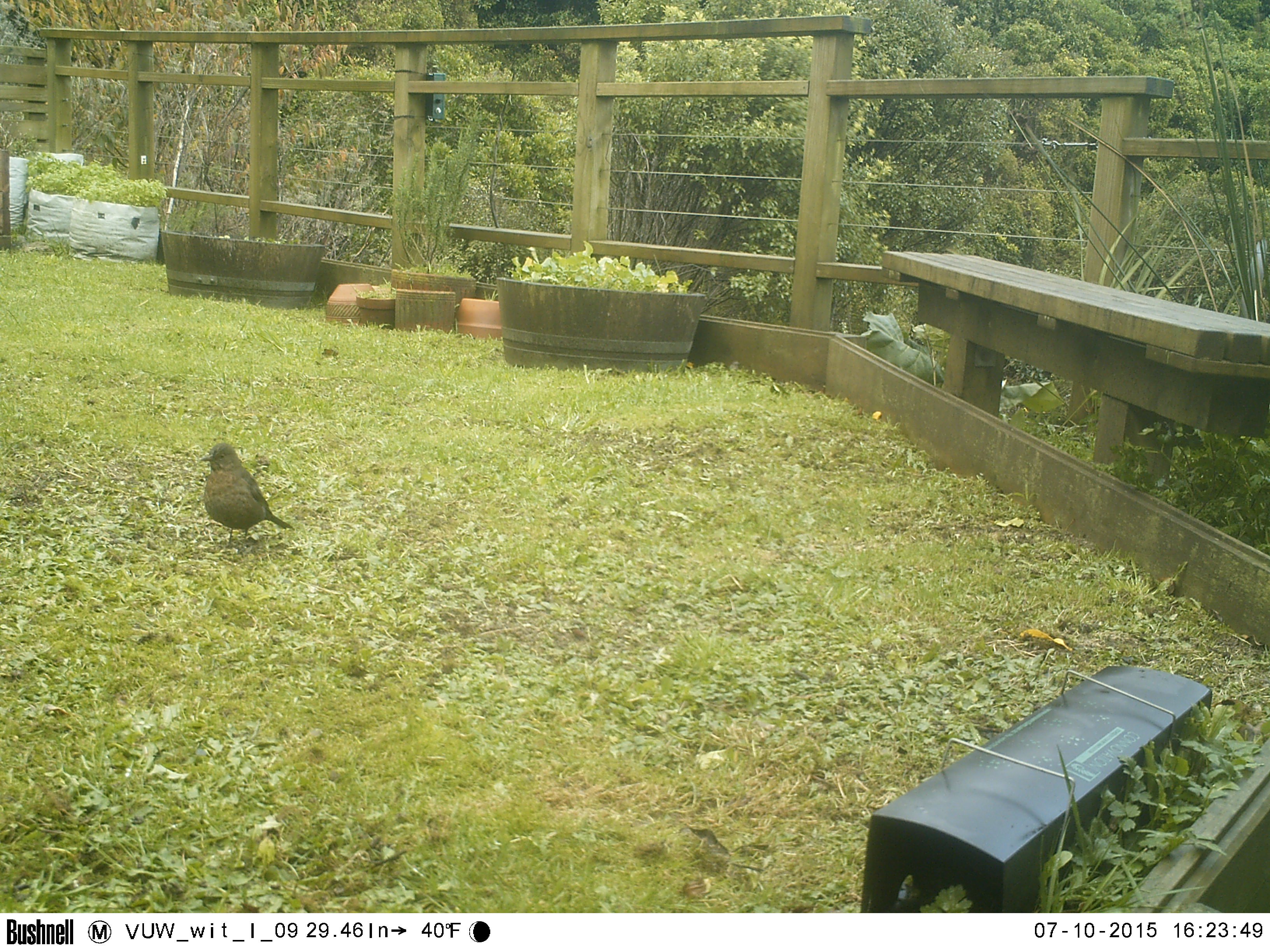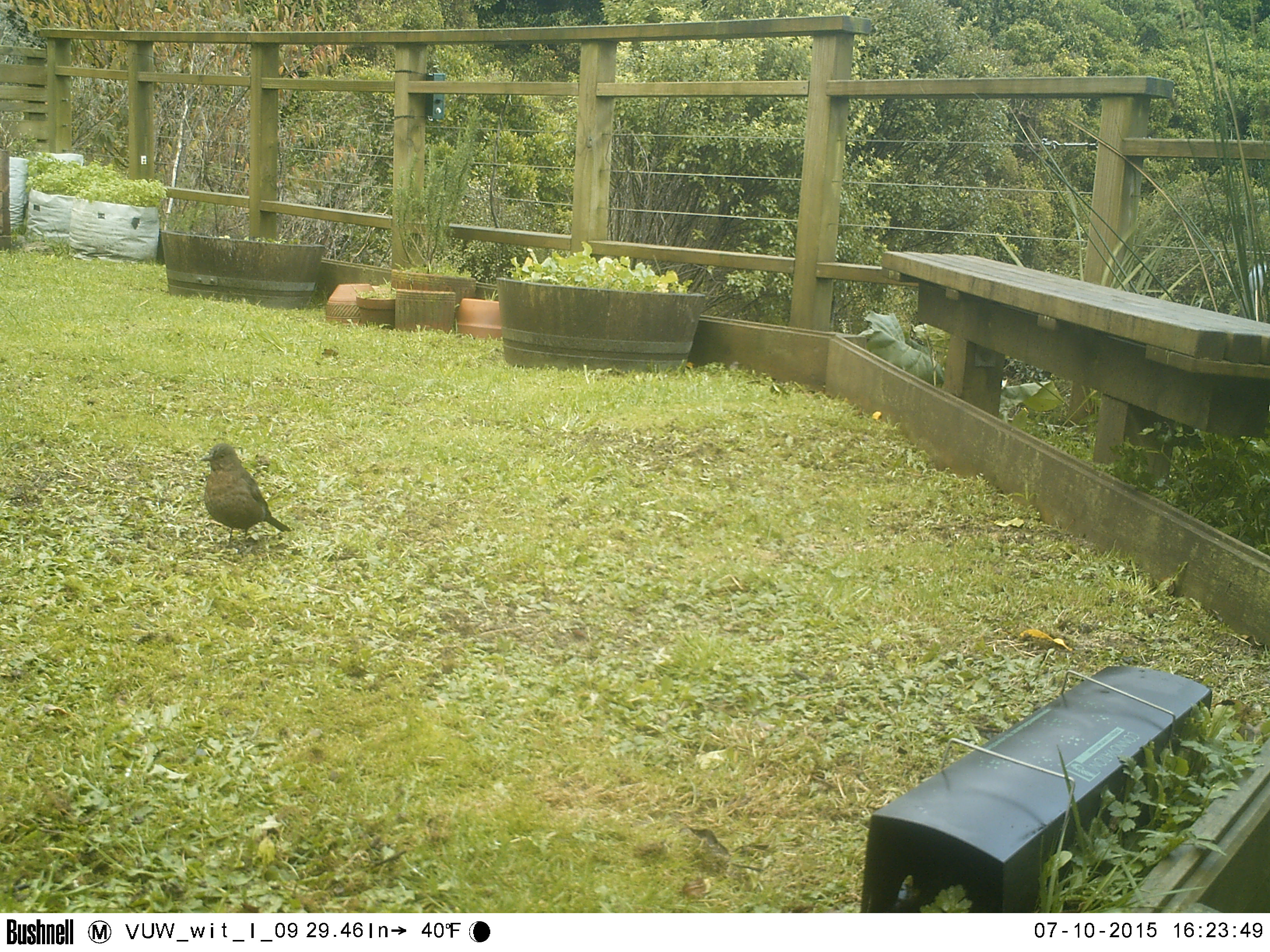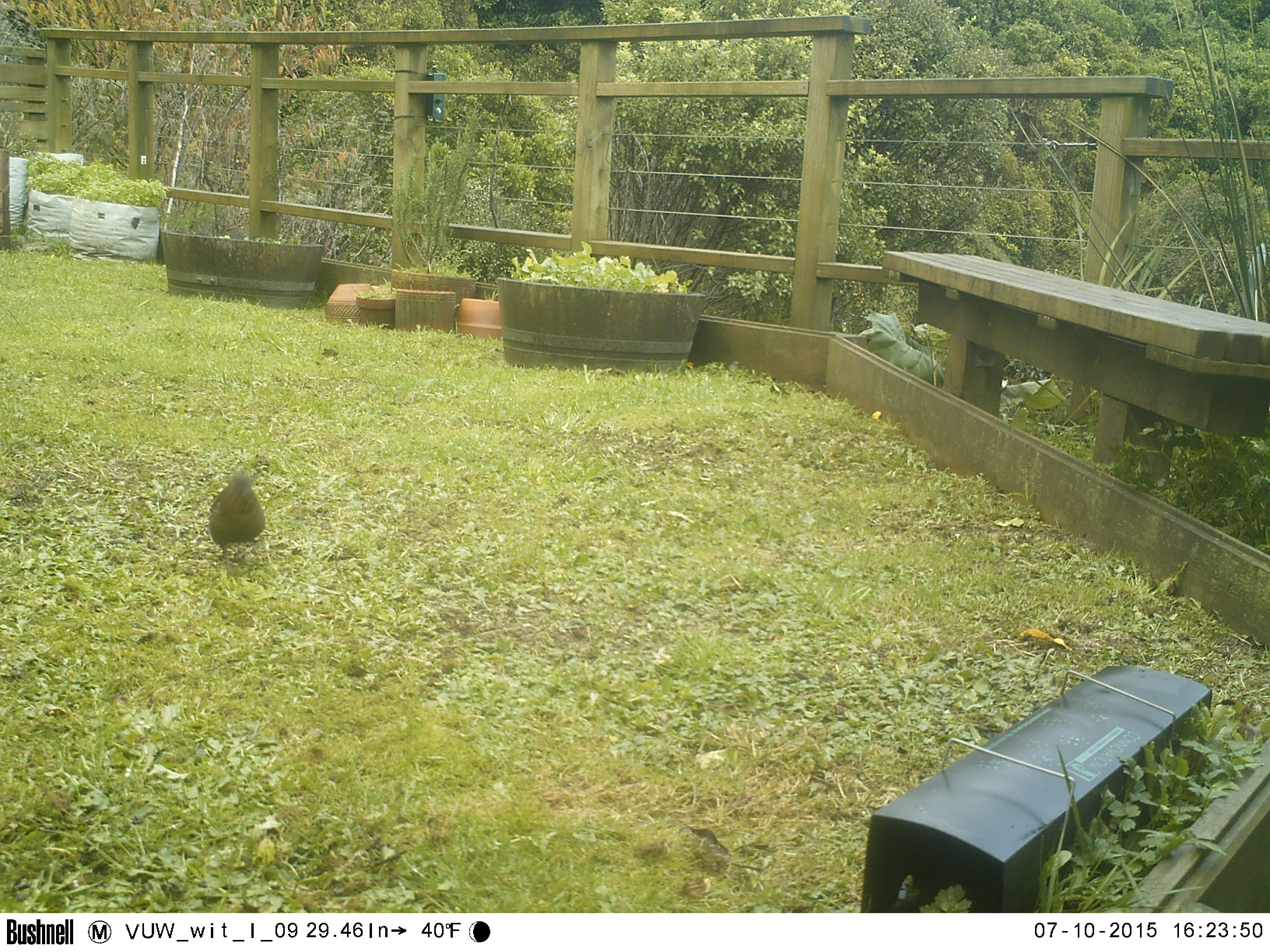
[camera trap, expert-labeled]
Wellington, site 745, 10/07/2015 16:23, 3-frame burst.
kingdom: Animalia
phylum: Chordata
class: Aves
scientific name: Aves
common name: bird